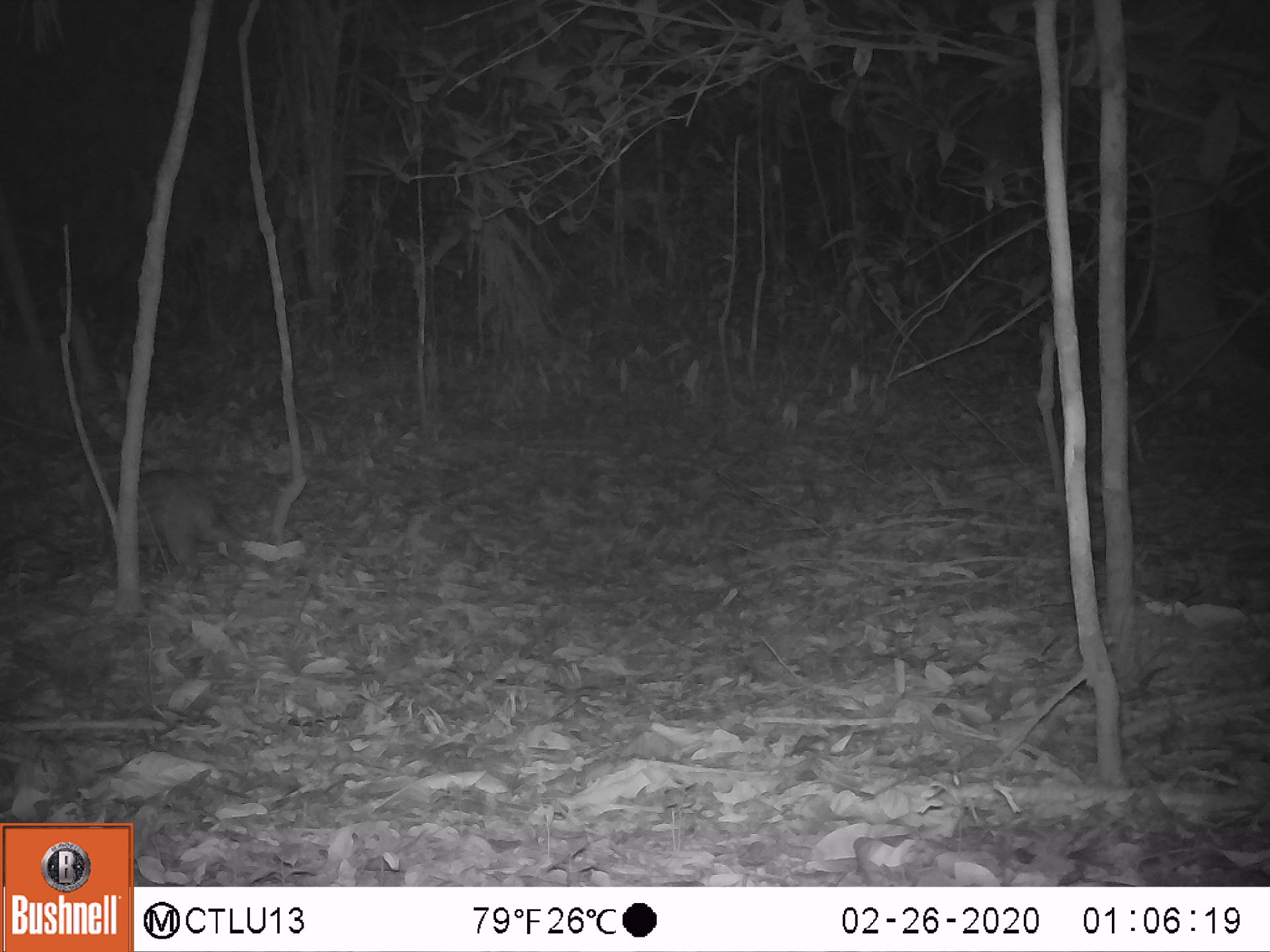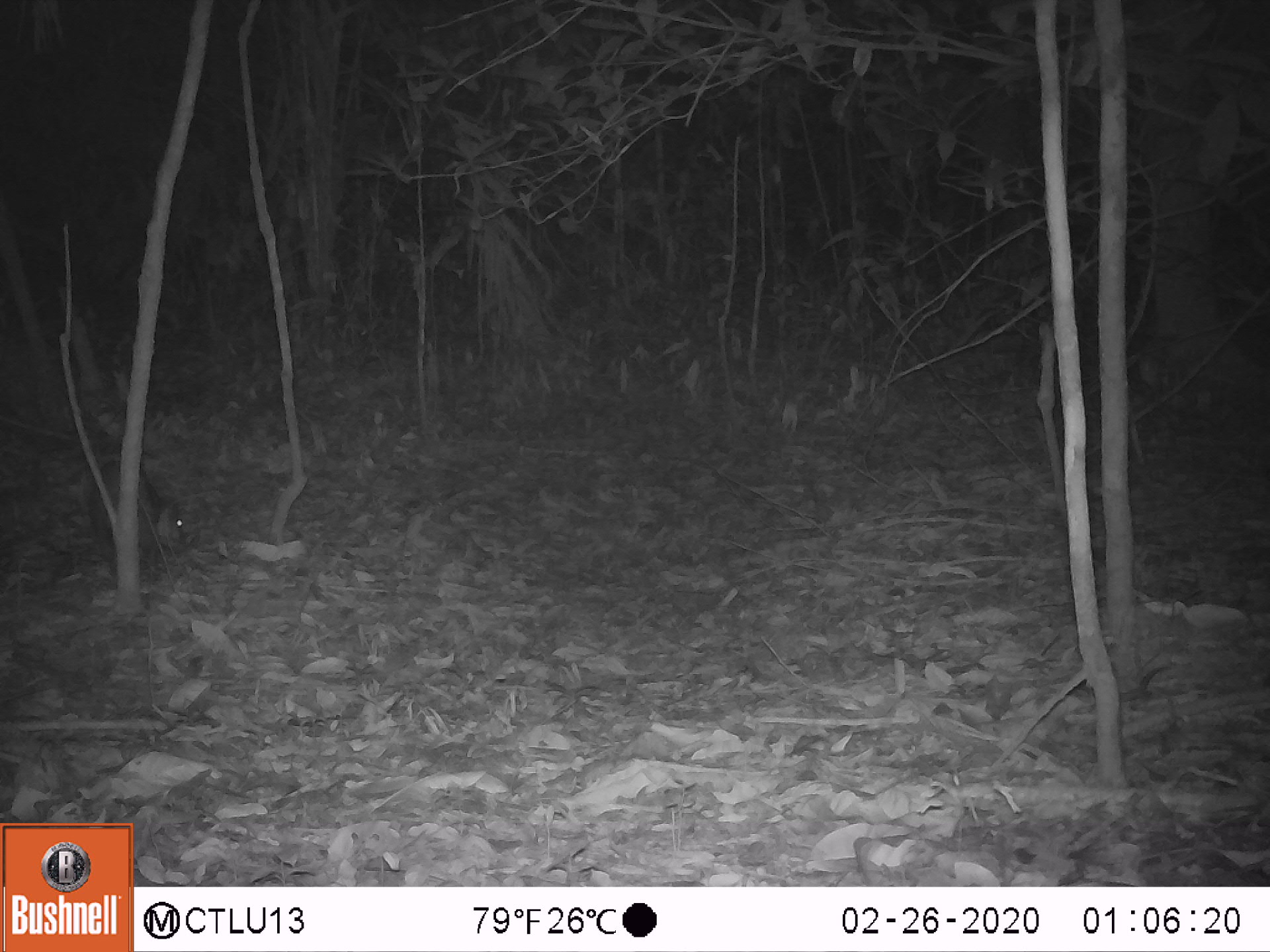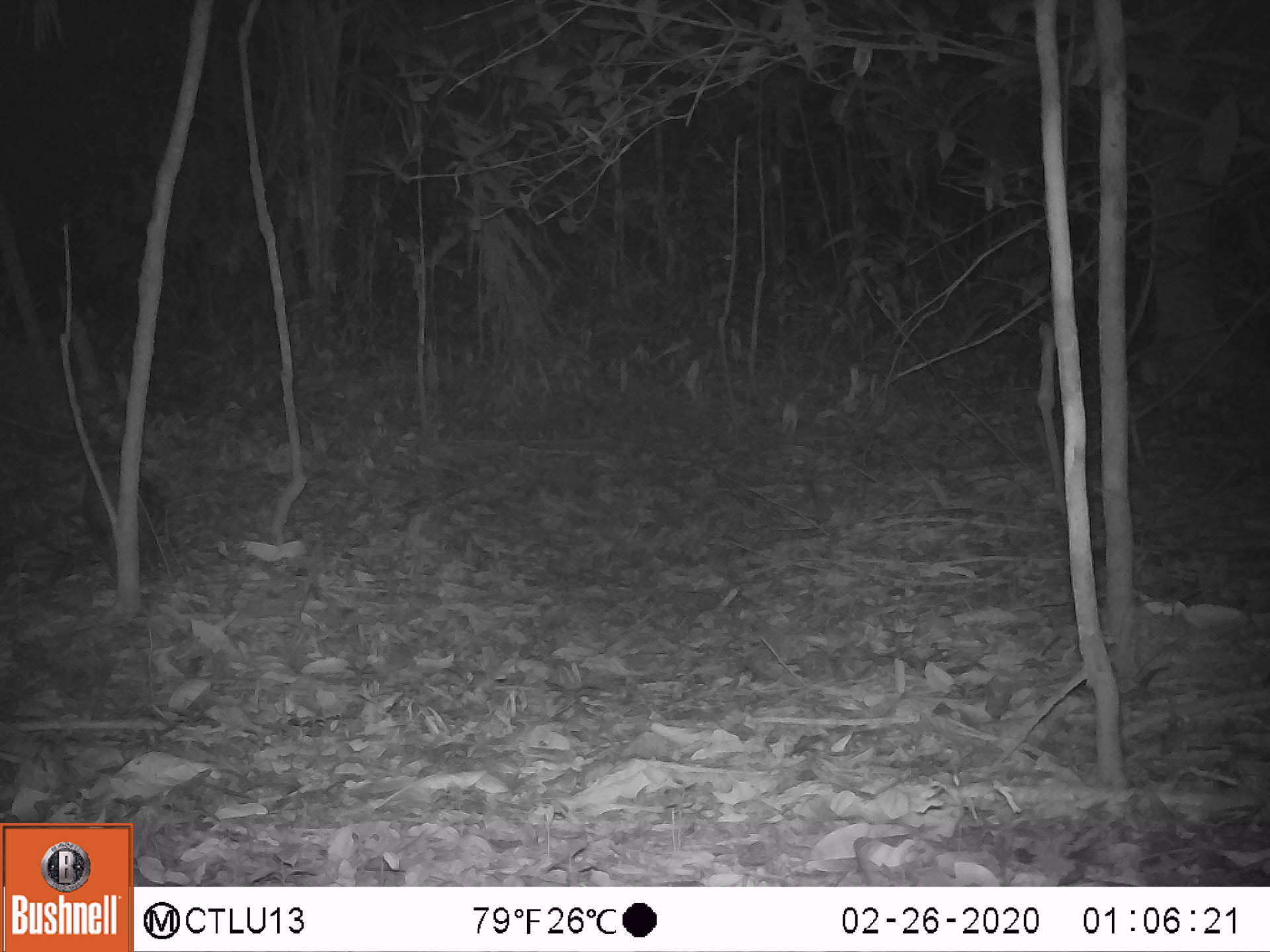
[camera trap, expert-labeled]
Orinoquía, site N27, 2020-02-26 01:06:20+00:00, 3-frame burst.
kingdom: Animalia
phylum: Chordata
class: Mammalia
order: Rodentia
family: Cuniculidae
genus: Cuniculus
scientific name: Cuniculus paca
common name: spotted paca